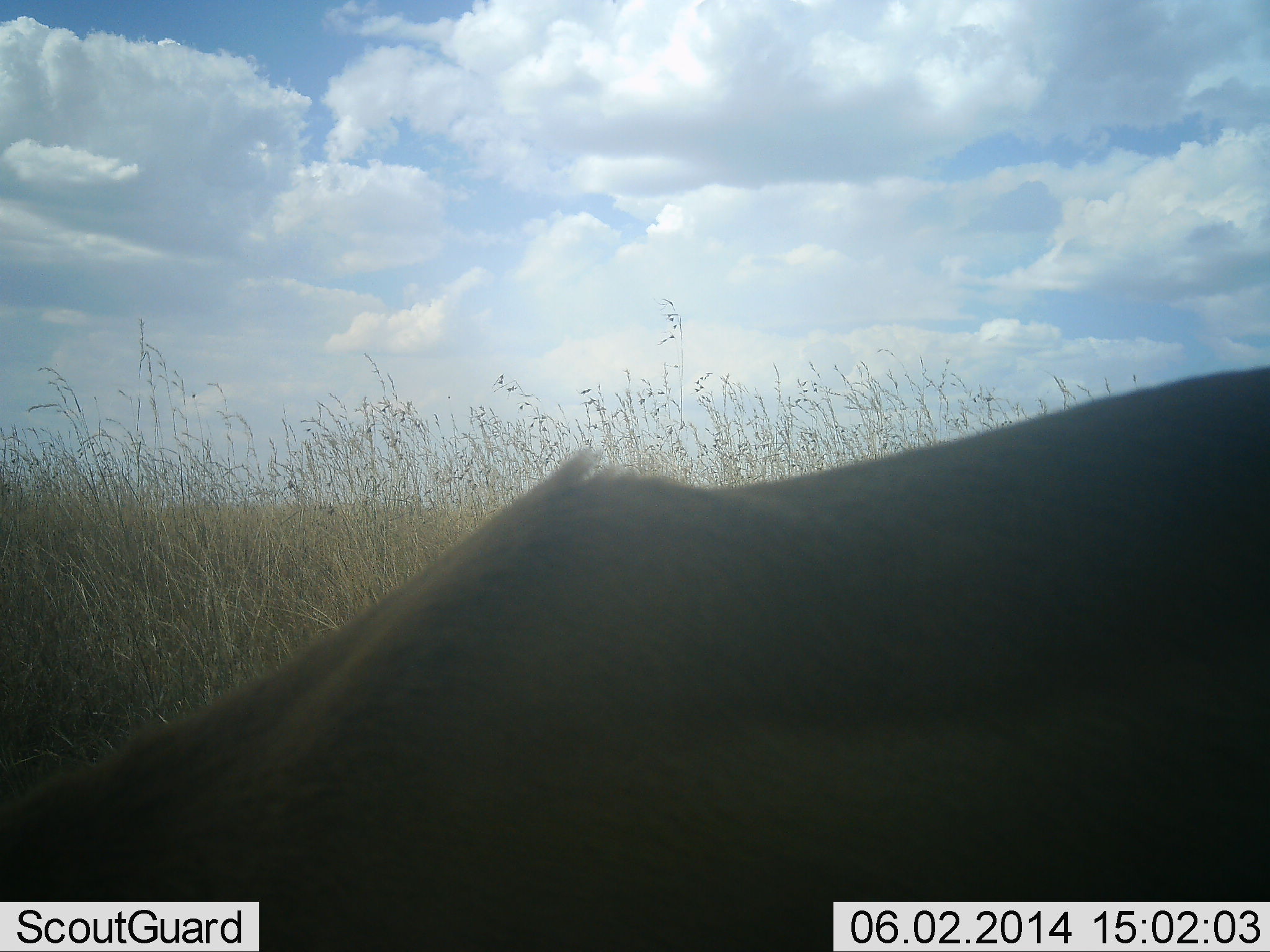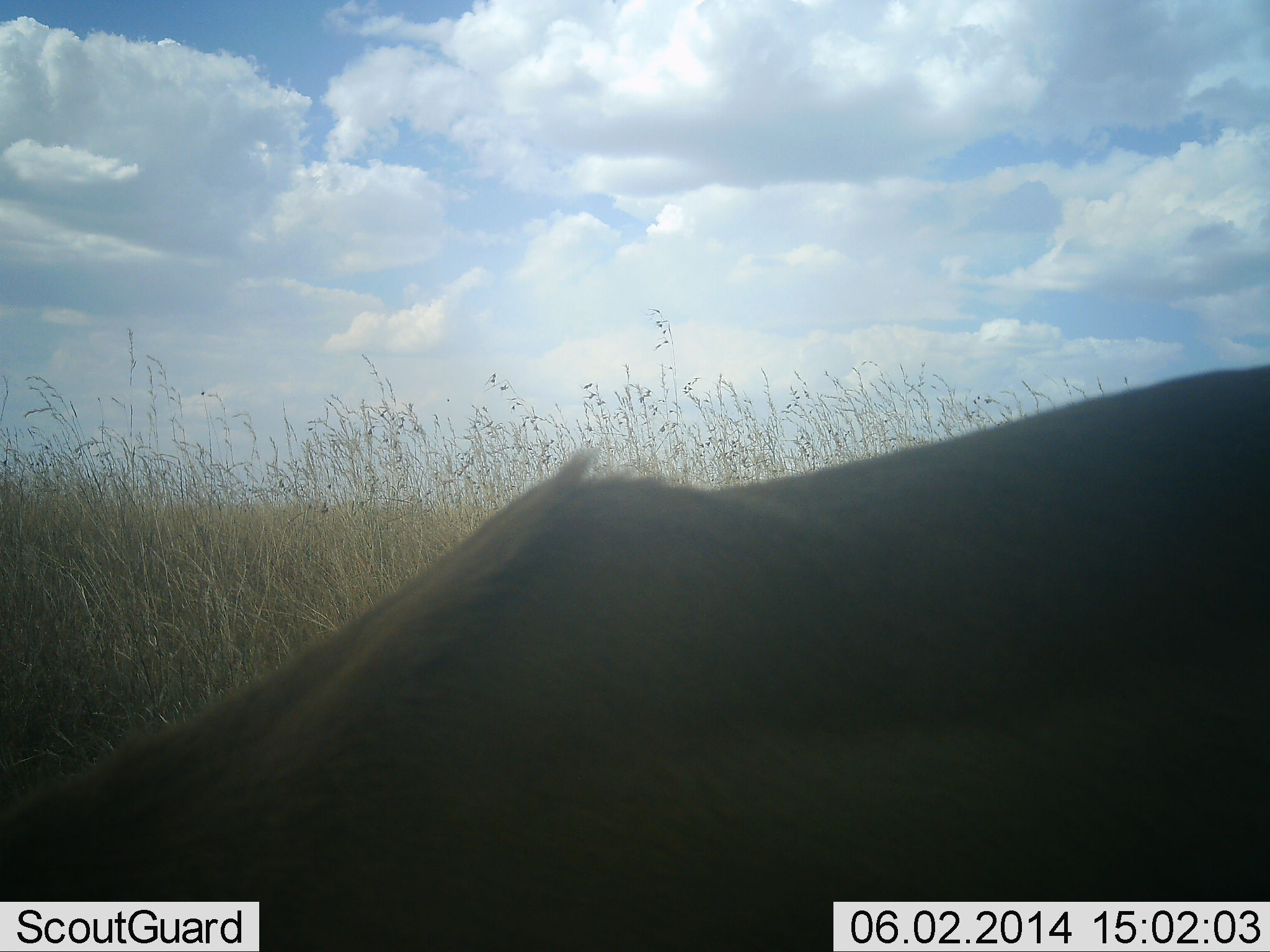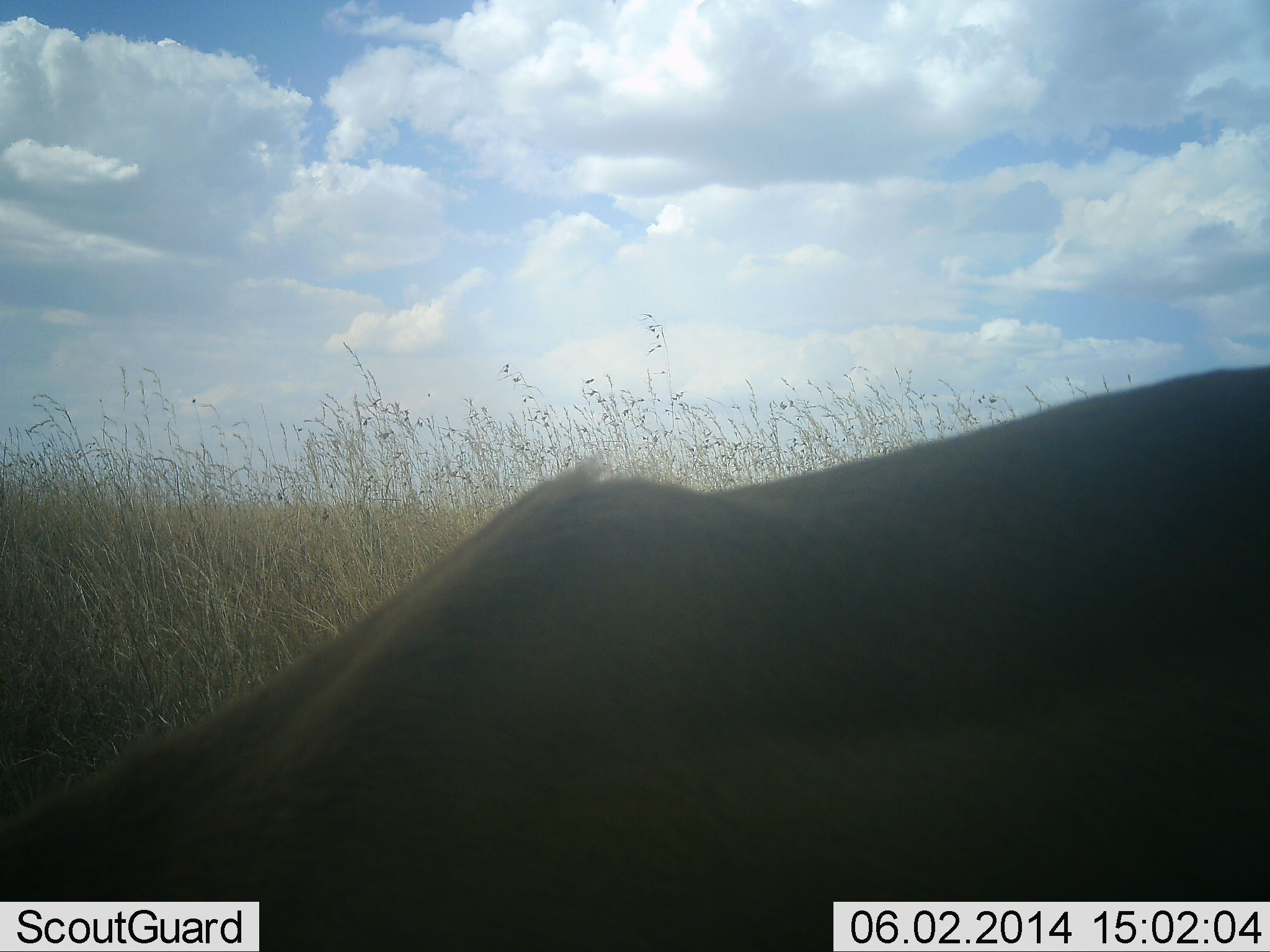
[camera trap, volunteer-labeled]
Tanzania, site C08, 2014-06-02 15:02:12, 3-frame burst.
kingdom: Animalia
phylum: Chordata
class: Mammalia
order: Artiodactyla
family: Bovidae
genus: Nanger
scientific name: Nanger granti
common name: grant's gazelle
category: gazellegrants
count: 1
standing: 40%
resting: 0%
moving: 0%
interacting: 0%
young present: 0%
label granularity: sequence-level